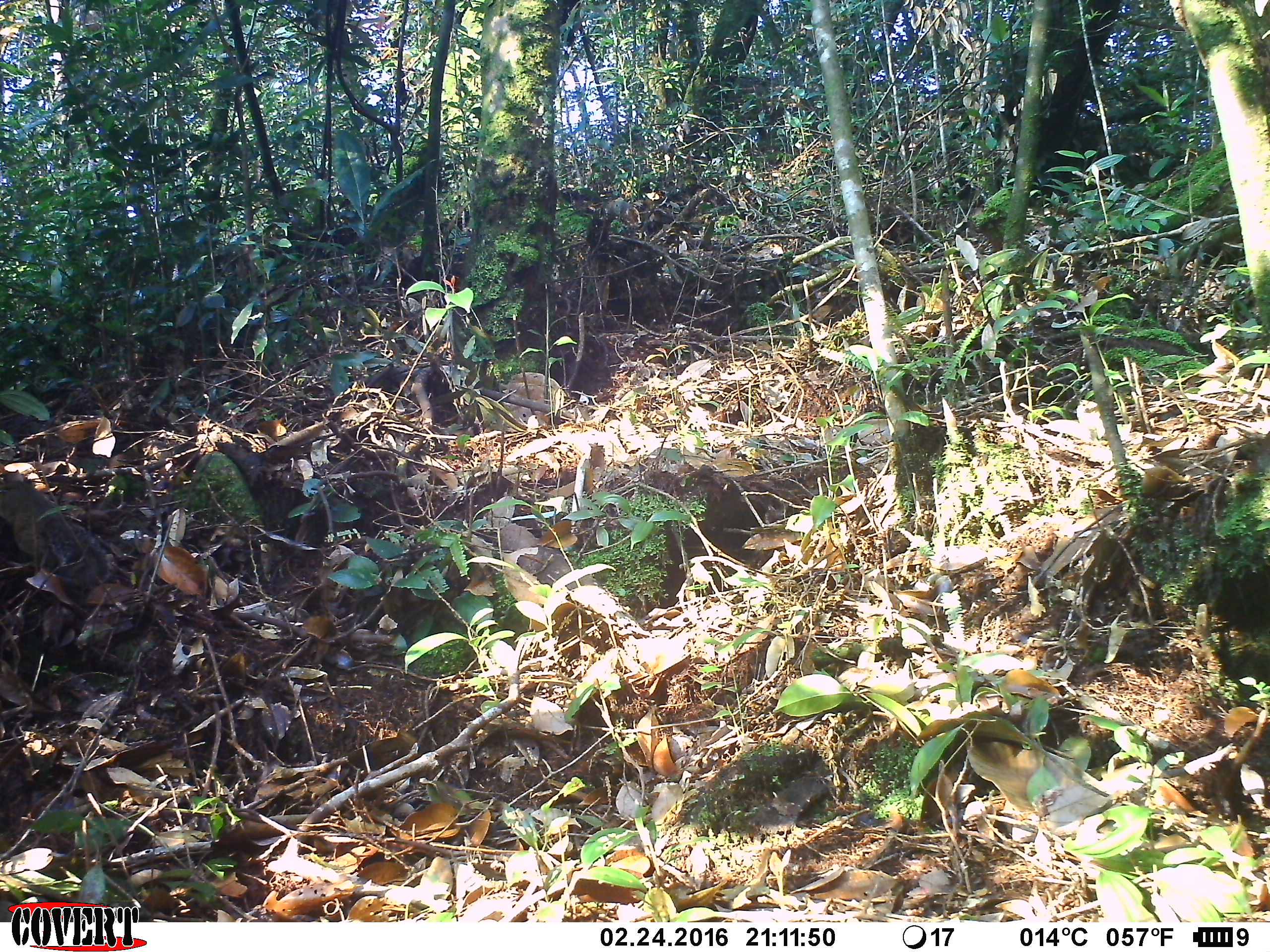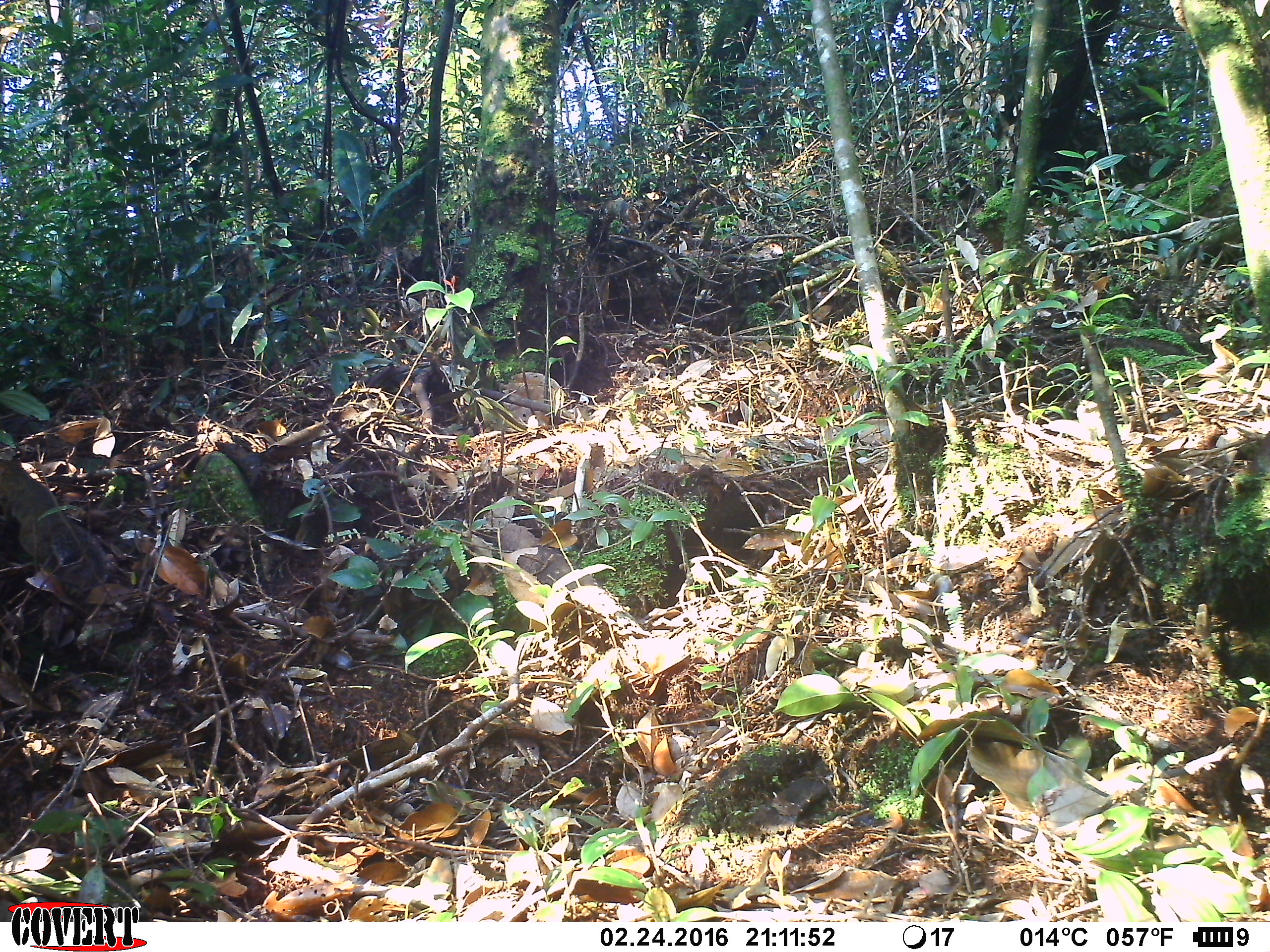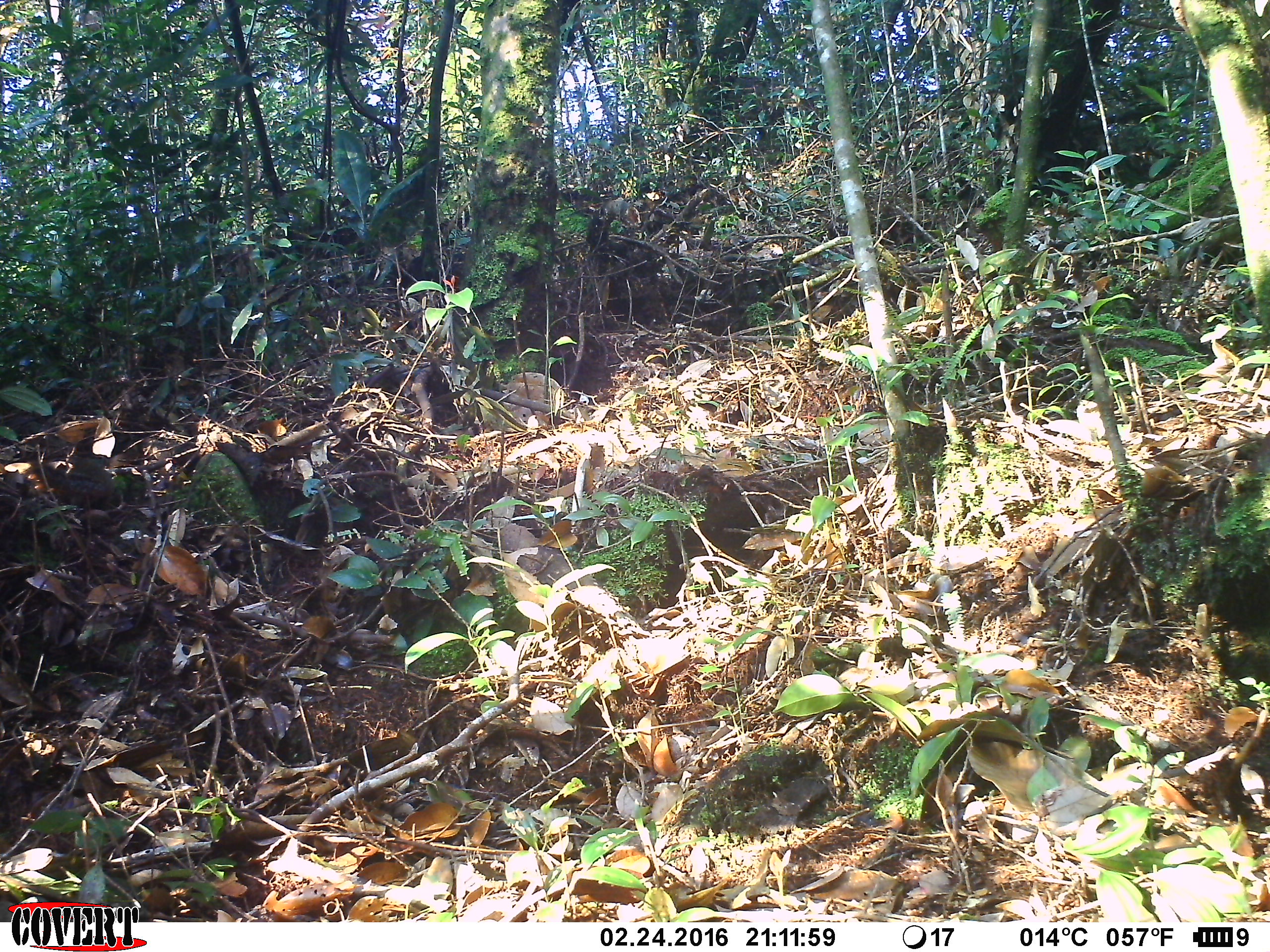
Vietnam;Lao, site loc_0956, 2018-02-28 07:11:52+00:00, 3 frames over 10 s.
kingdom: Animalia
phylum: Chordata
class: Mammalia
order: Rodentia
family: Sciuridae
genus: Dremomys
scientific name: Dremomys rufigenis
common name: red-cheeked squirrel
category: red cheeked squirrel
Red cheeked squirrel (red-cheeked squirrel) (Dremomys rufigenis). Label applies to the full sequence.